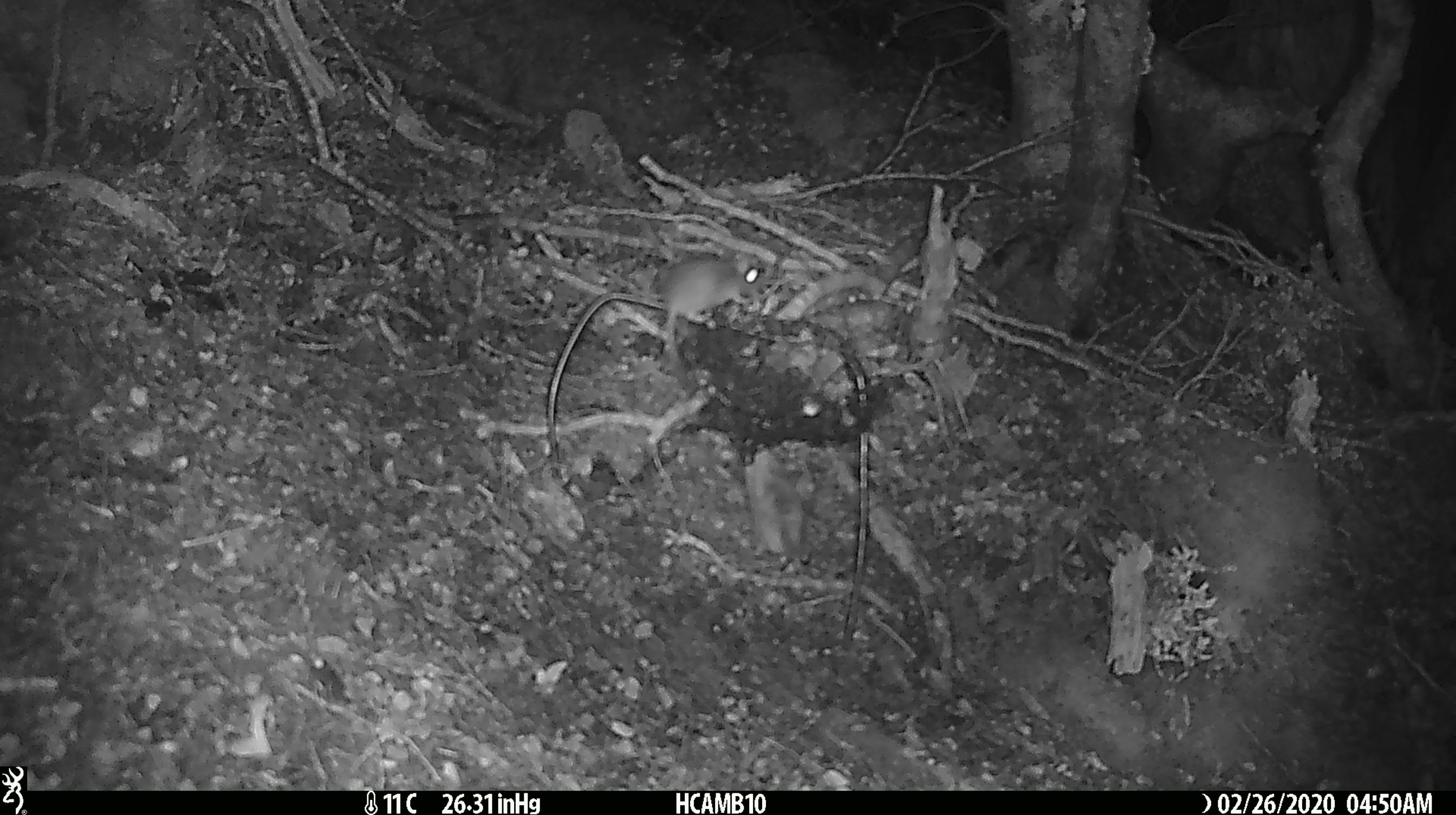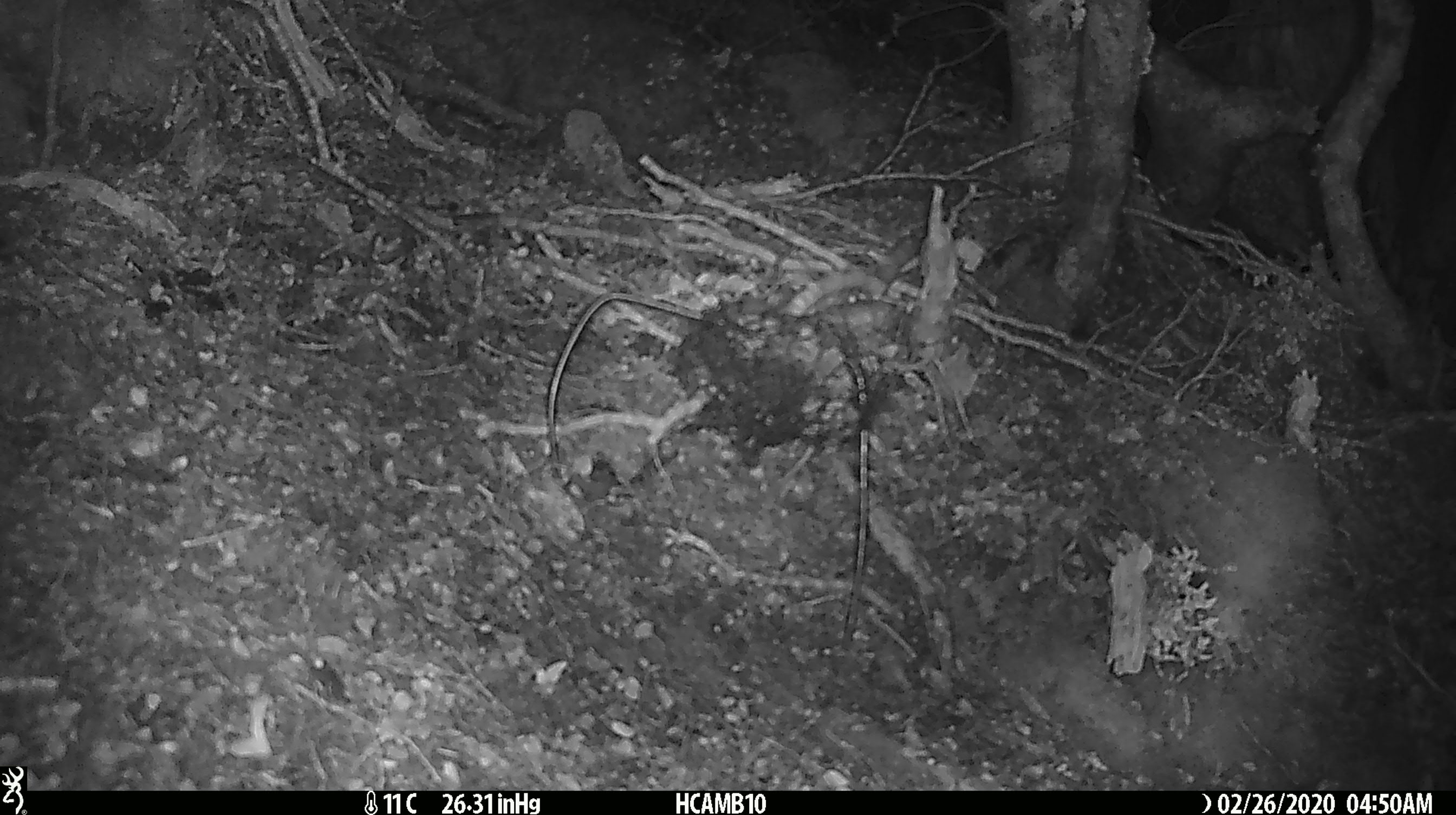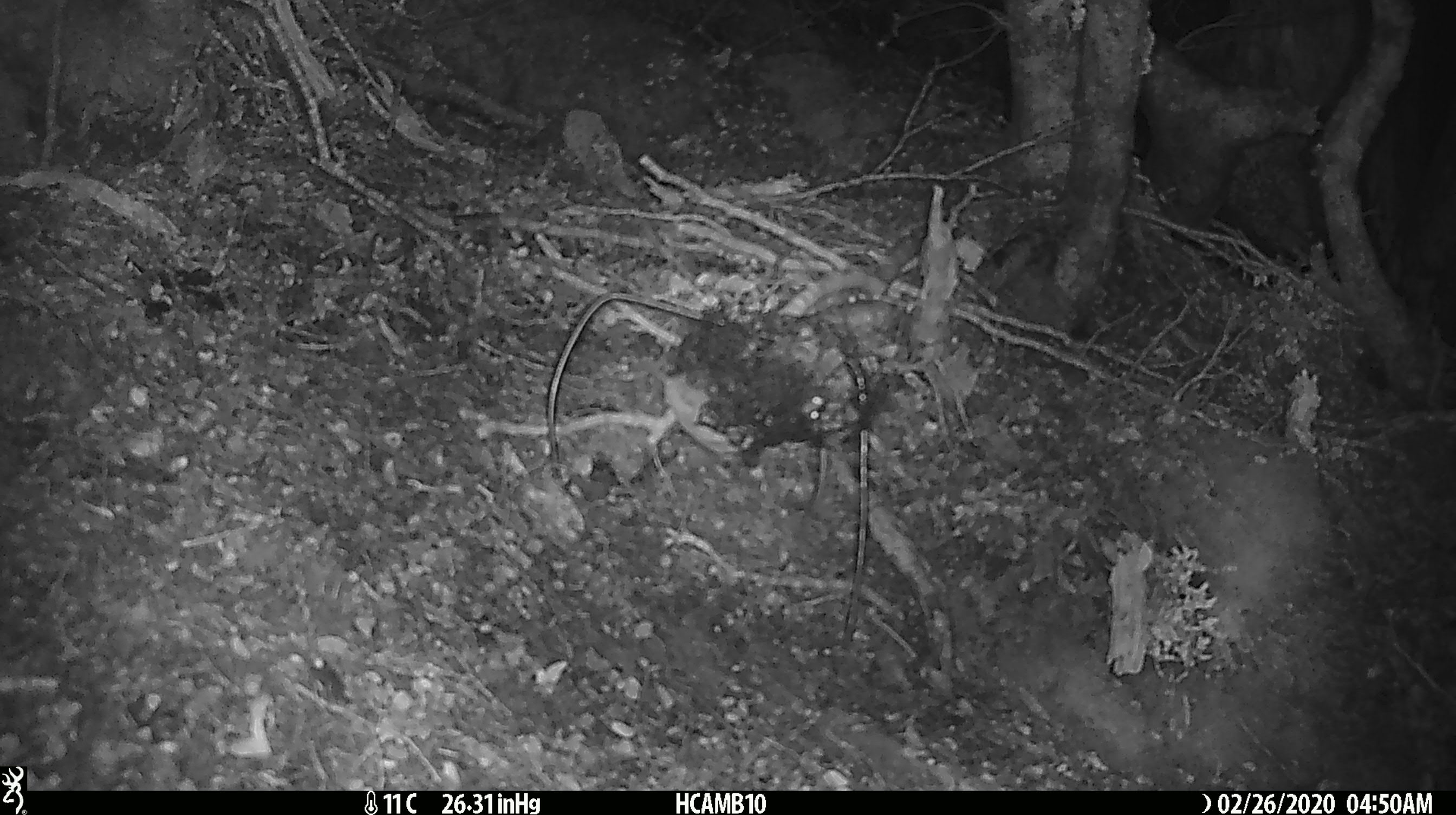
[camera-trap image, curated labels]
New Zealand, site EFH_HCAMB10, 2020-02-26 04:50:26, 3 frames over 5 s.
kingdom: Animalia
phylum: Chordata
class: Mammalia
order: Rodentia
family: Muridae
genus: Mus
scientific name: Mus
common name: mouse